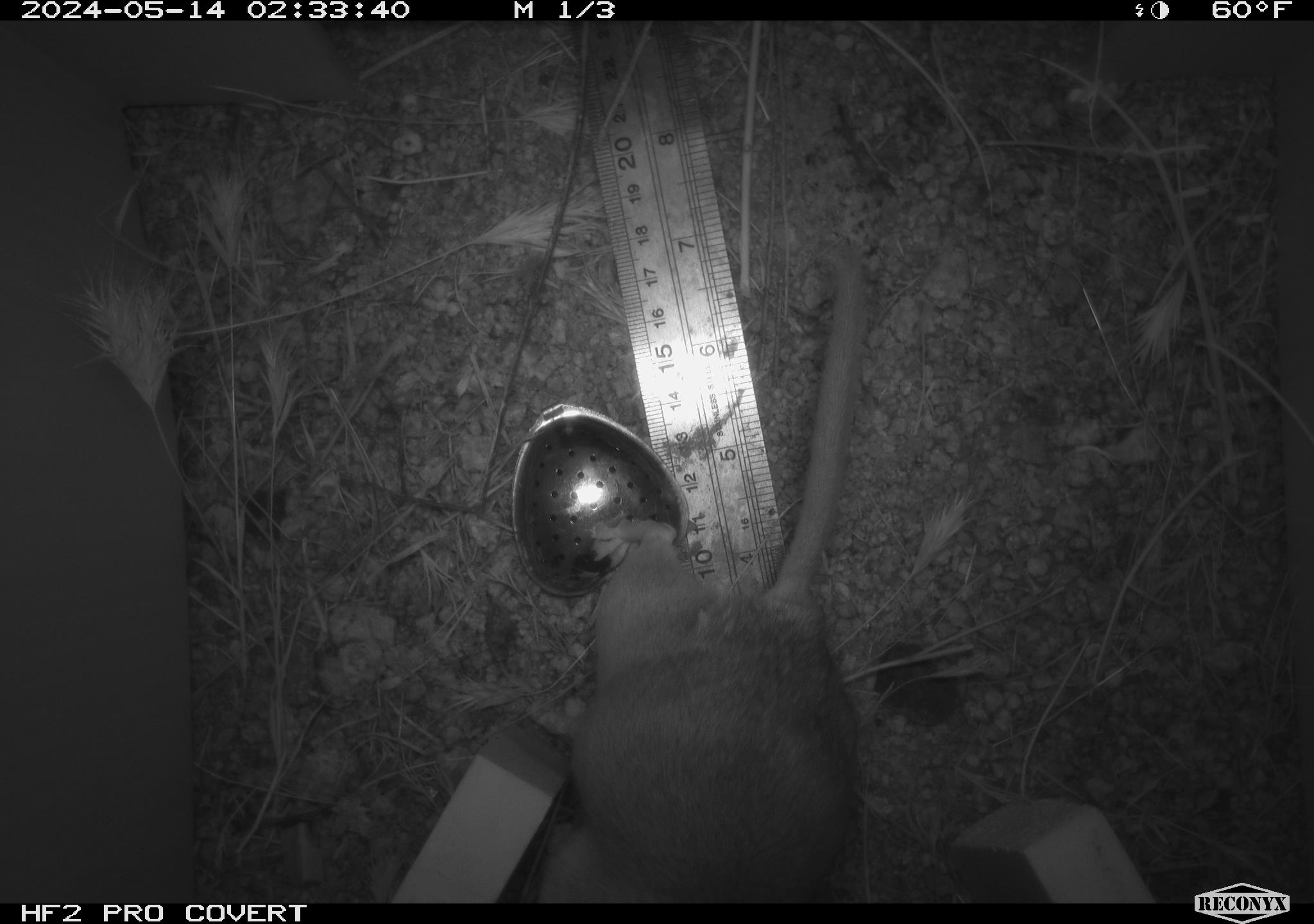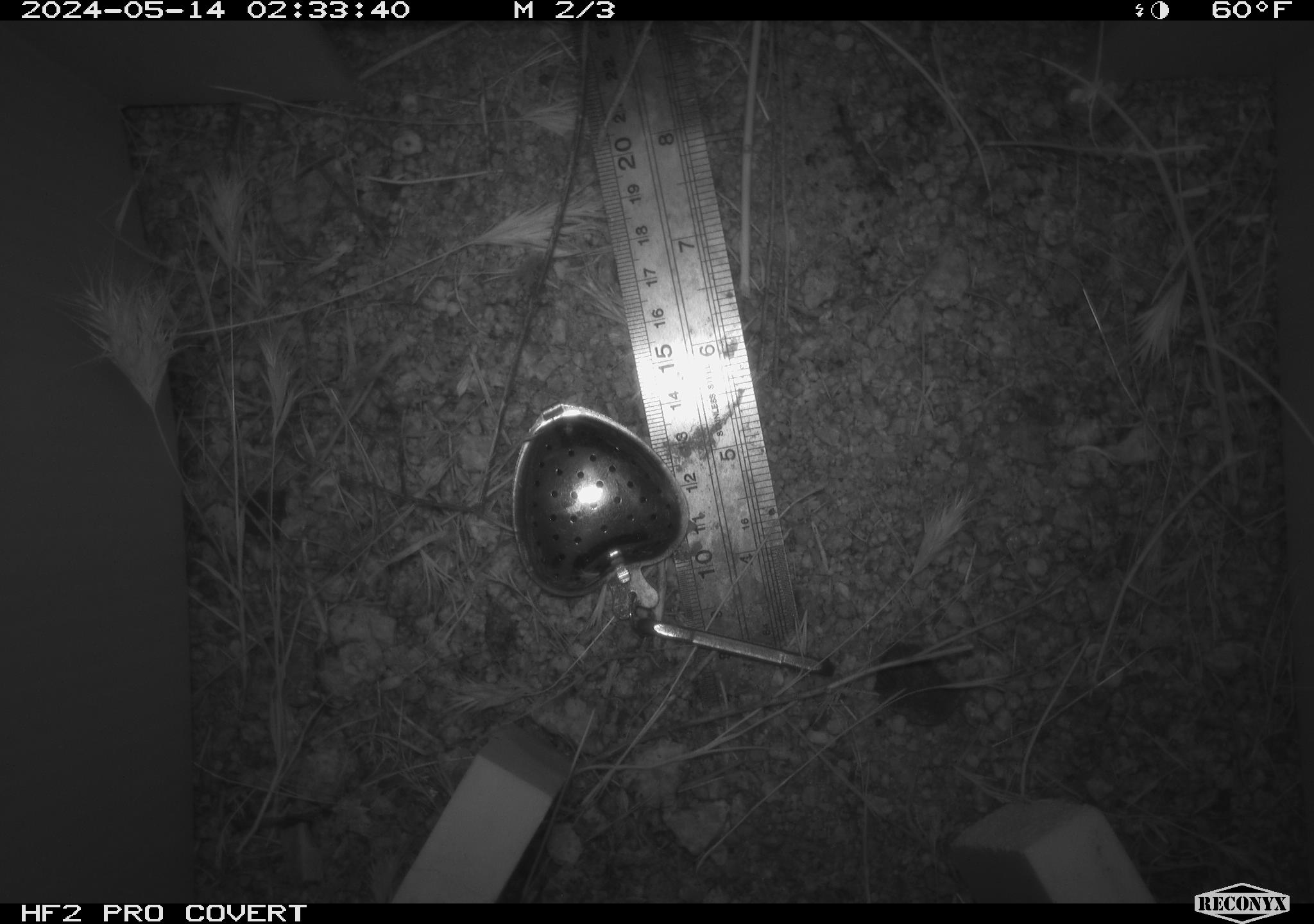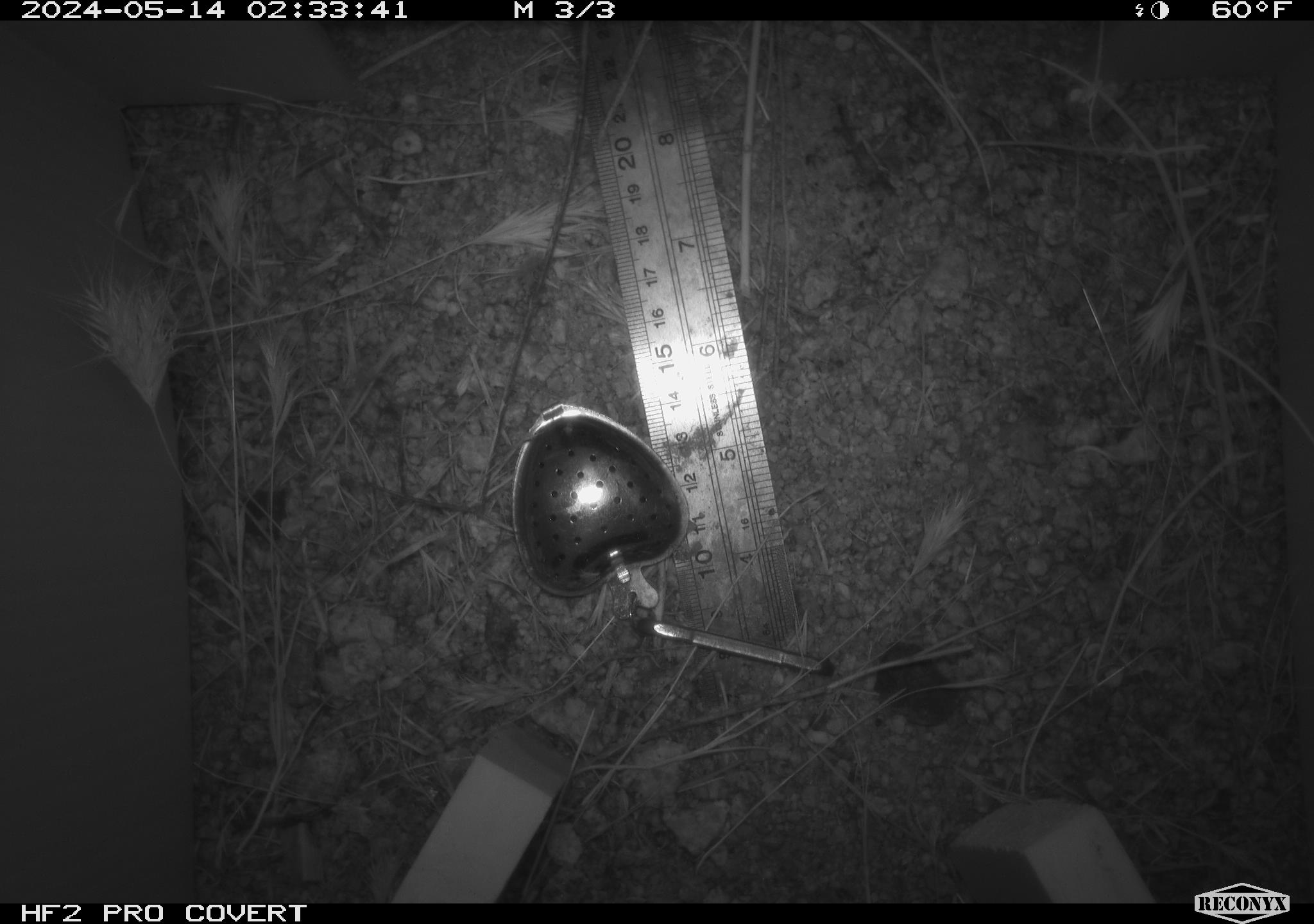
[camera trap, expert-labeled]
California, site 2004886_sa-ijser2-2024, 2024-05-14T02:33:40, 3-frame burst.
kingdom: Animalia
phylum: Chordata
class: Mammalia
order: Rodentia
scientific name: Rodentia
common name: woodrat or rat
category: woodrat or rat species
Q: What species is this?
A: Woodrat or rat species (woodrat or rat) (Rodentia).